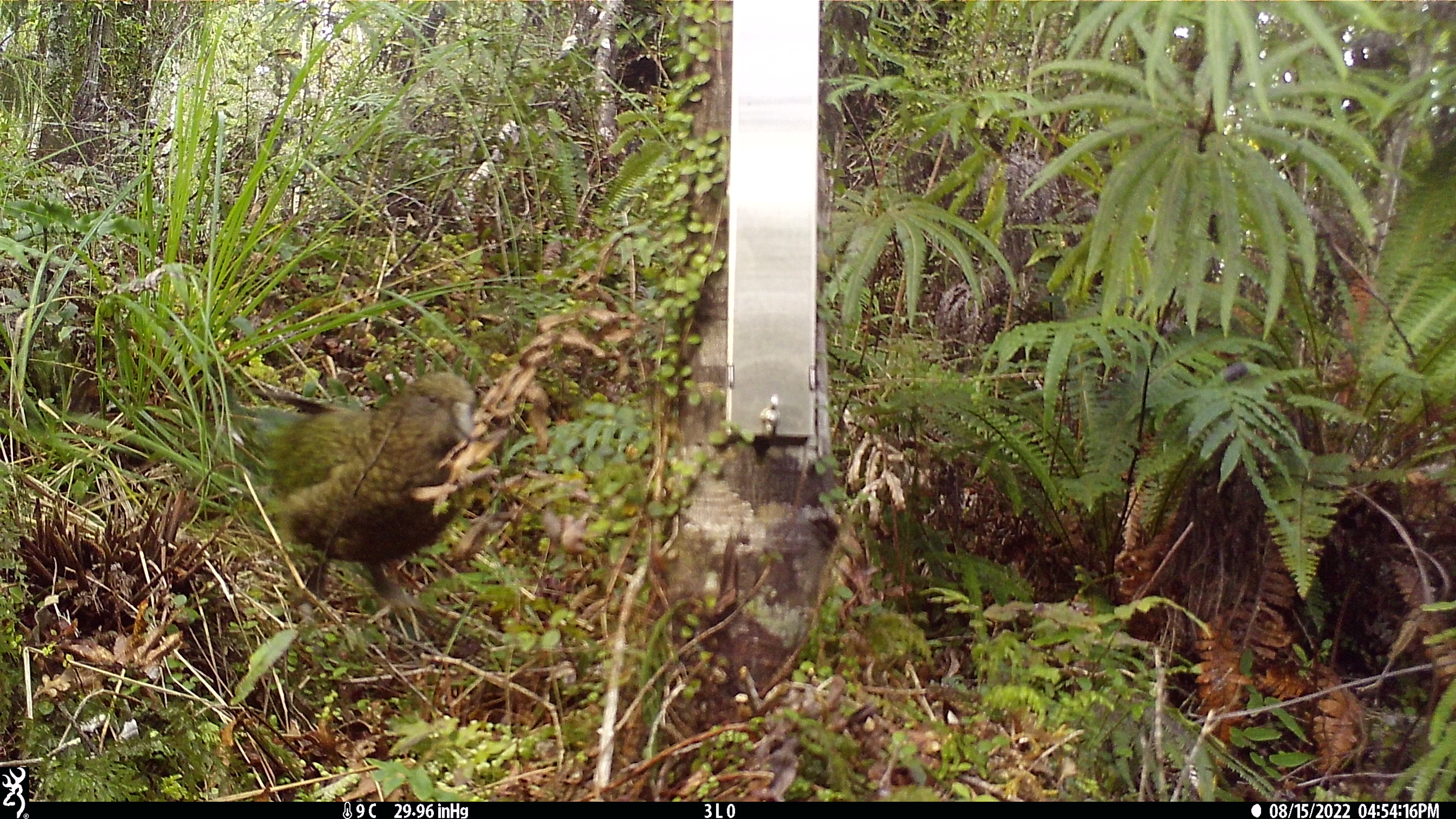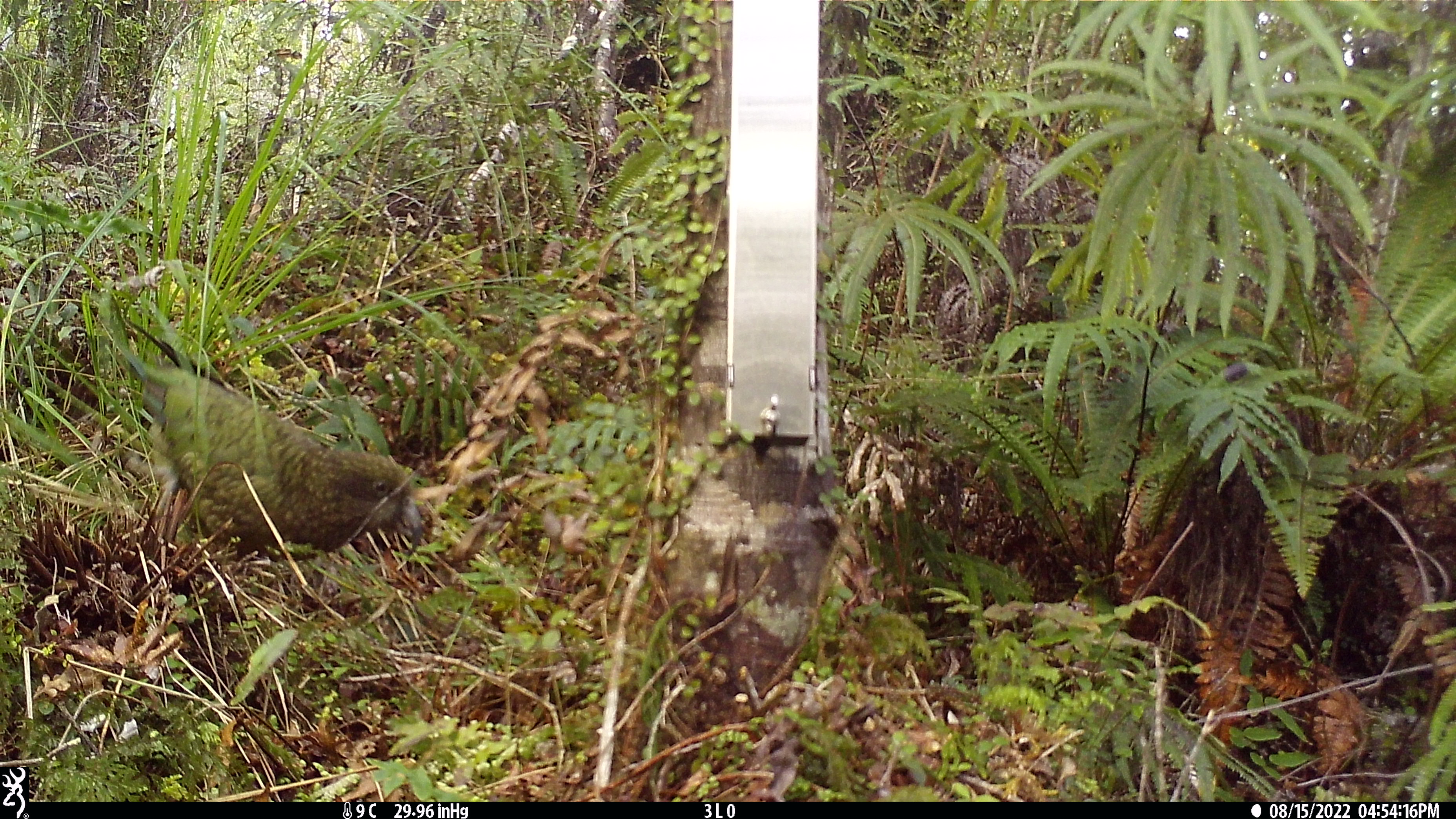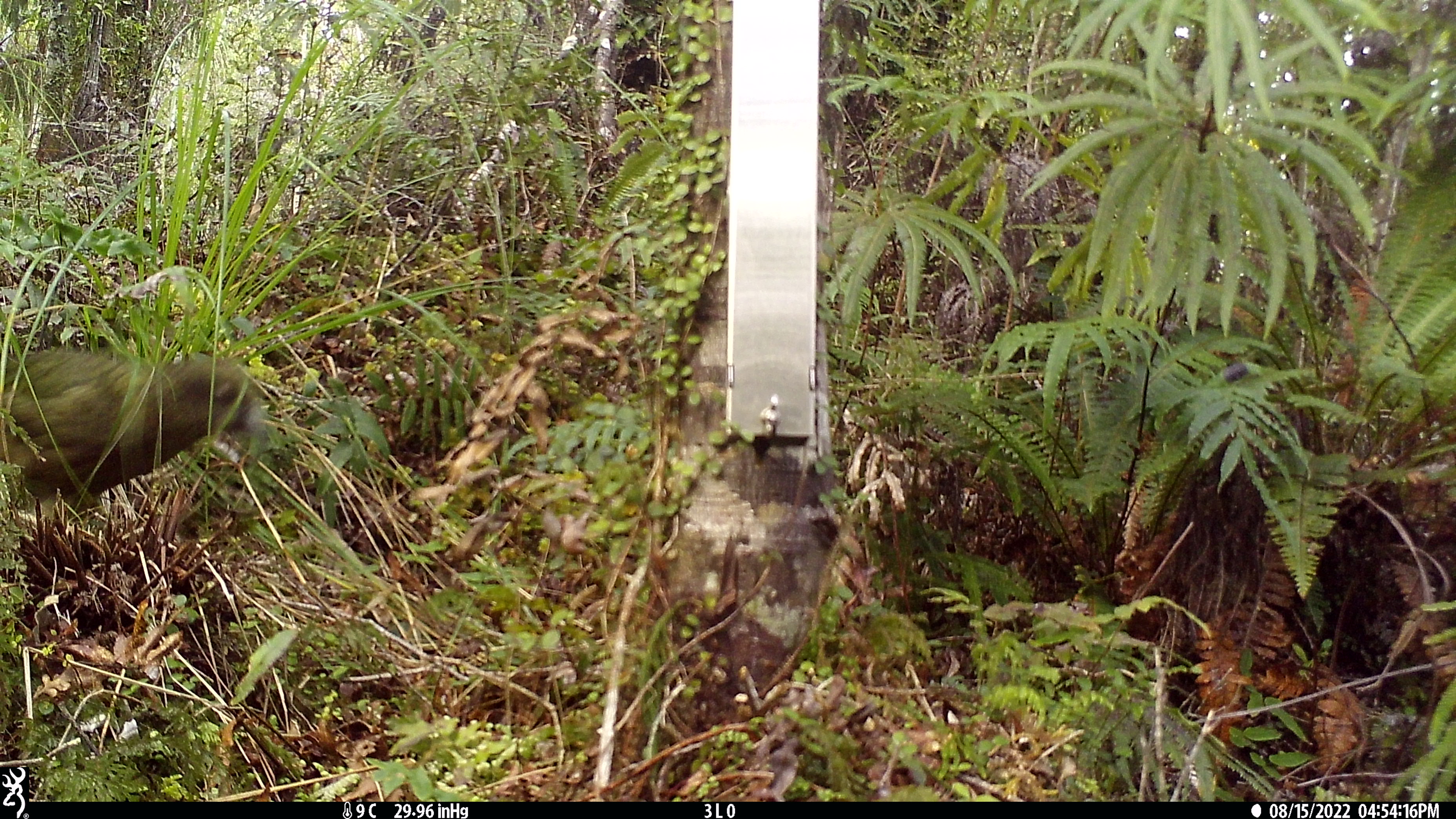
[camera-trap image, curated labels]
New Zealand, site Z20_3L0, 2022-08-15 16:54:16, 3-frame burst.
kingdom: Animalia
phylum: Chordata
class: Aves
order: Psittaciformes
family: Strigopidae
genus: Nestor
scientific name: Nestor notabilis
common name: kea